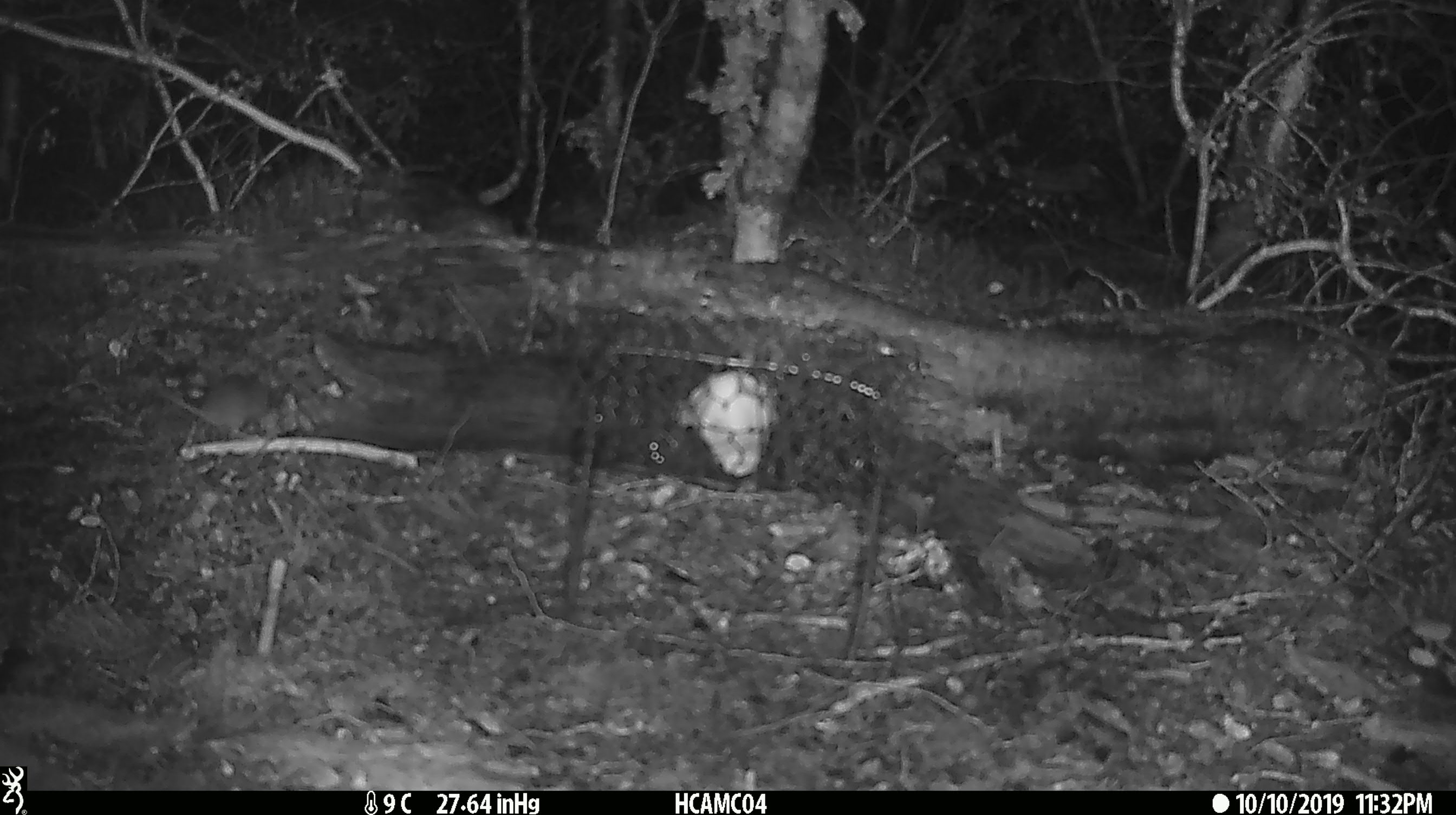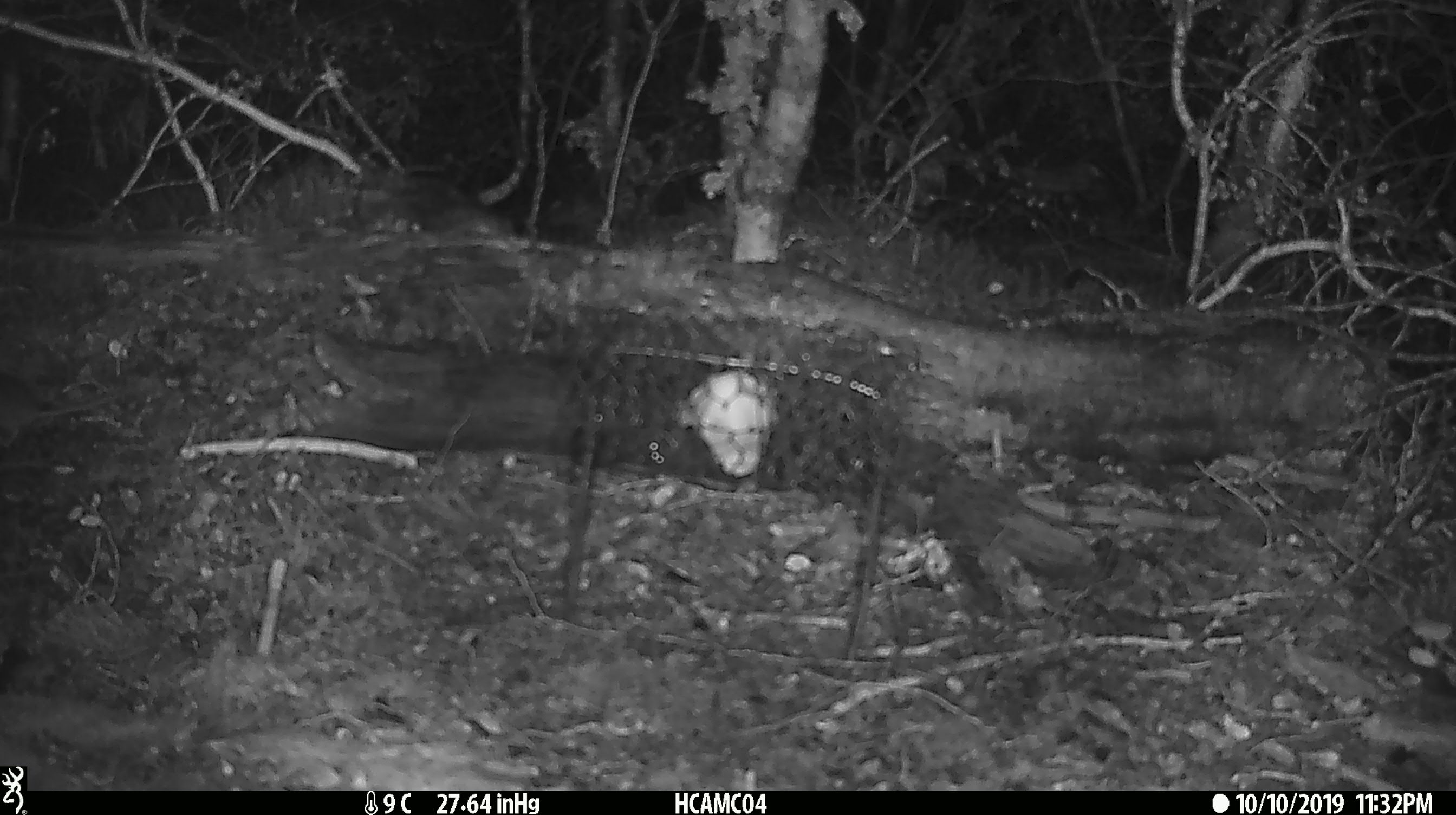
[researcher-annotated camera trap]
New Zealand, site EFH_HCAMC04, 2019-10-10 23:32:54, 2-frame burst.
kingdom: Animalia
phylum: Chordata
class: Mammalia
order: Rodentia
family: Muridae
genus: Mus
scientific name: Mus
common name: mouse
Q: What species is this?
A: Mouse (Mus).